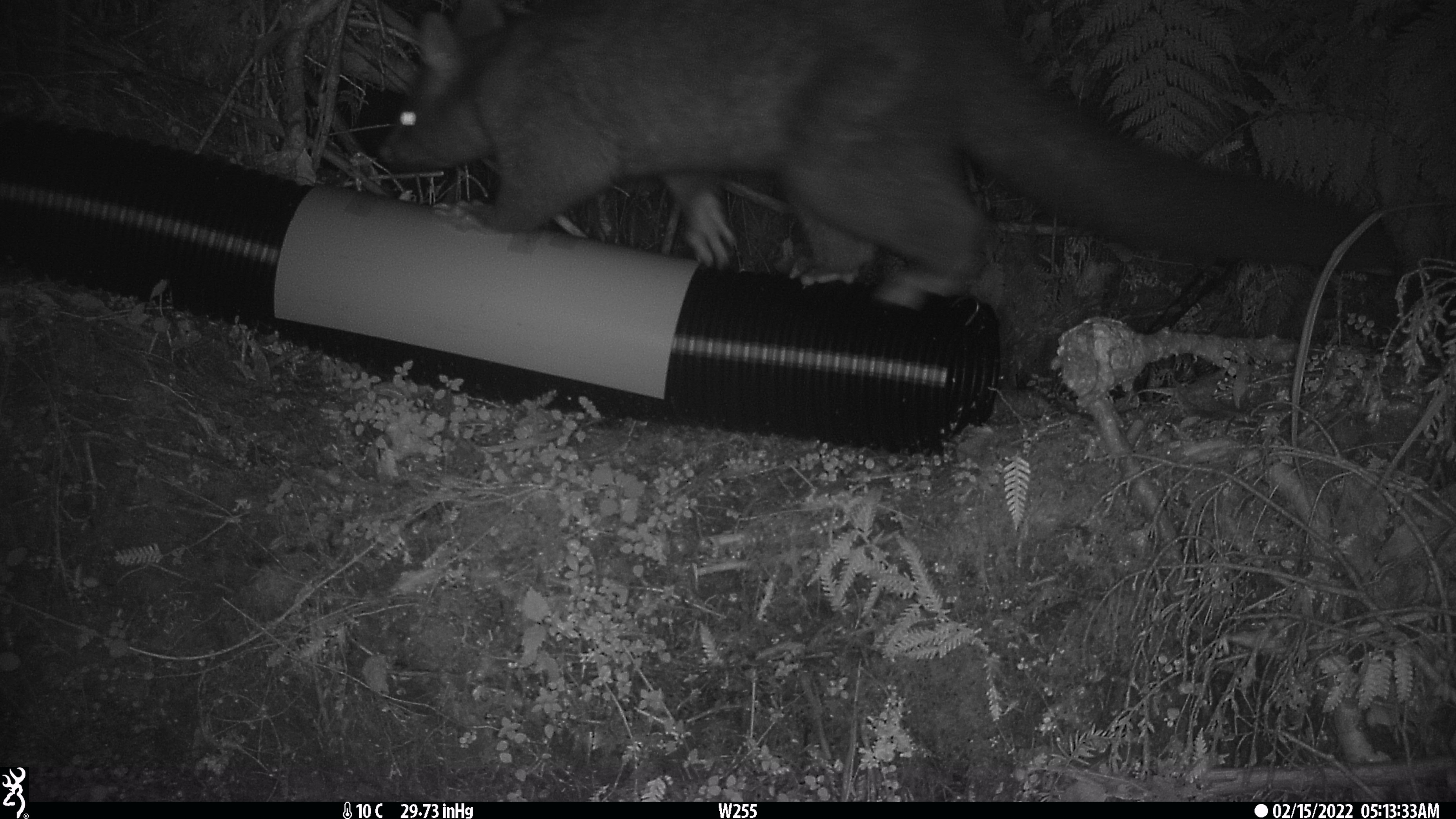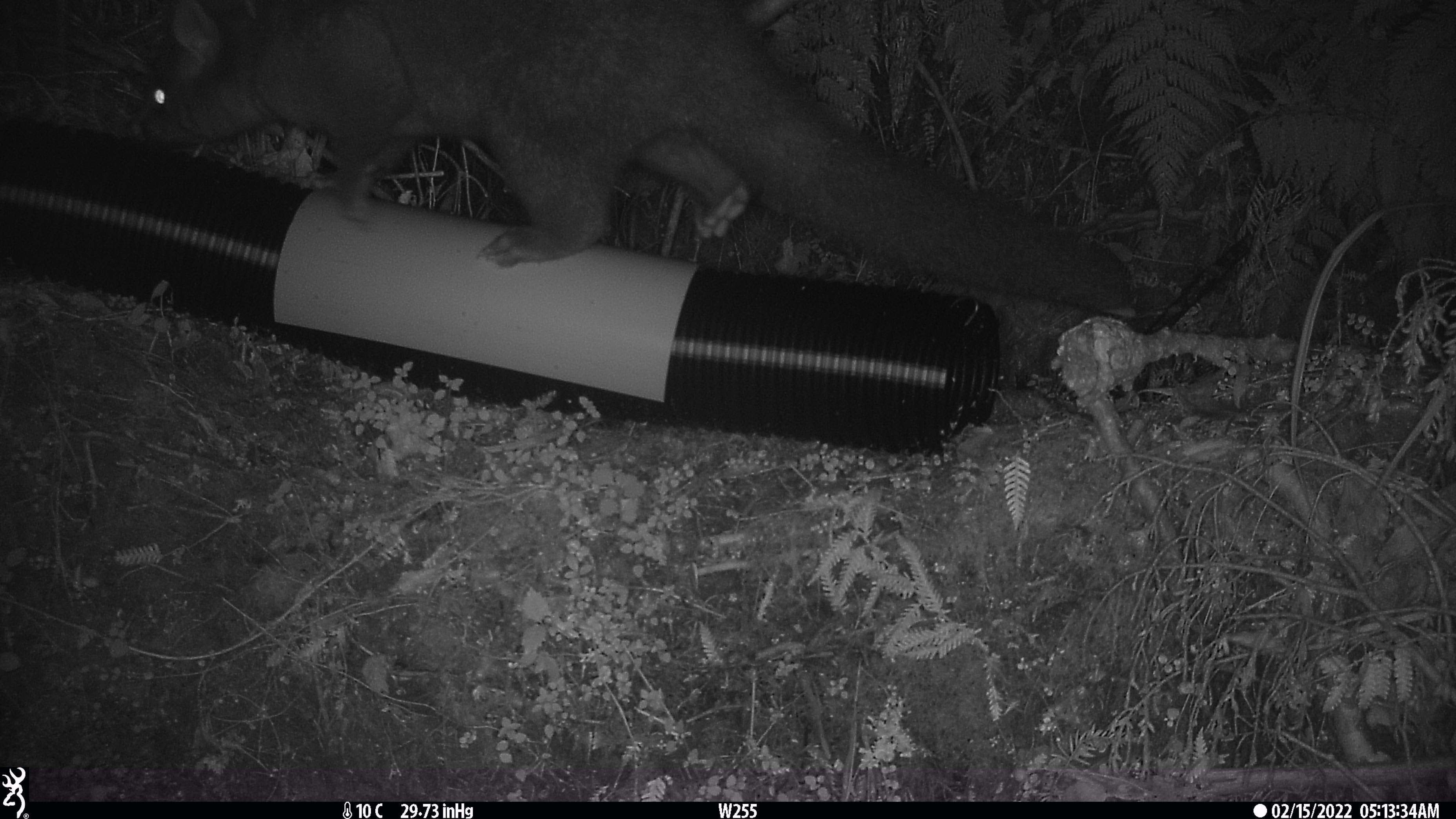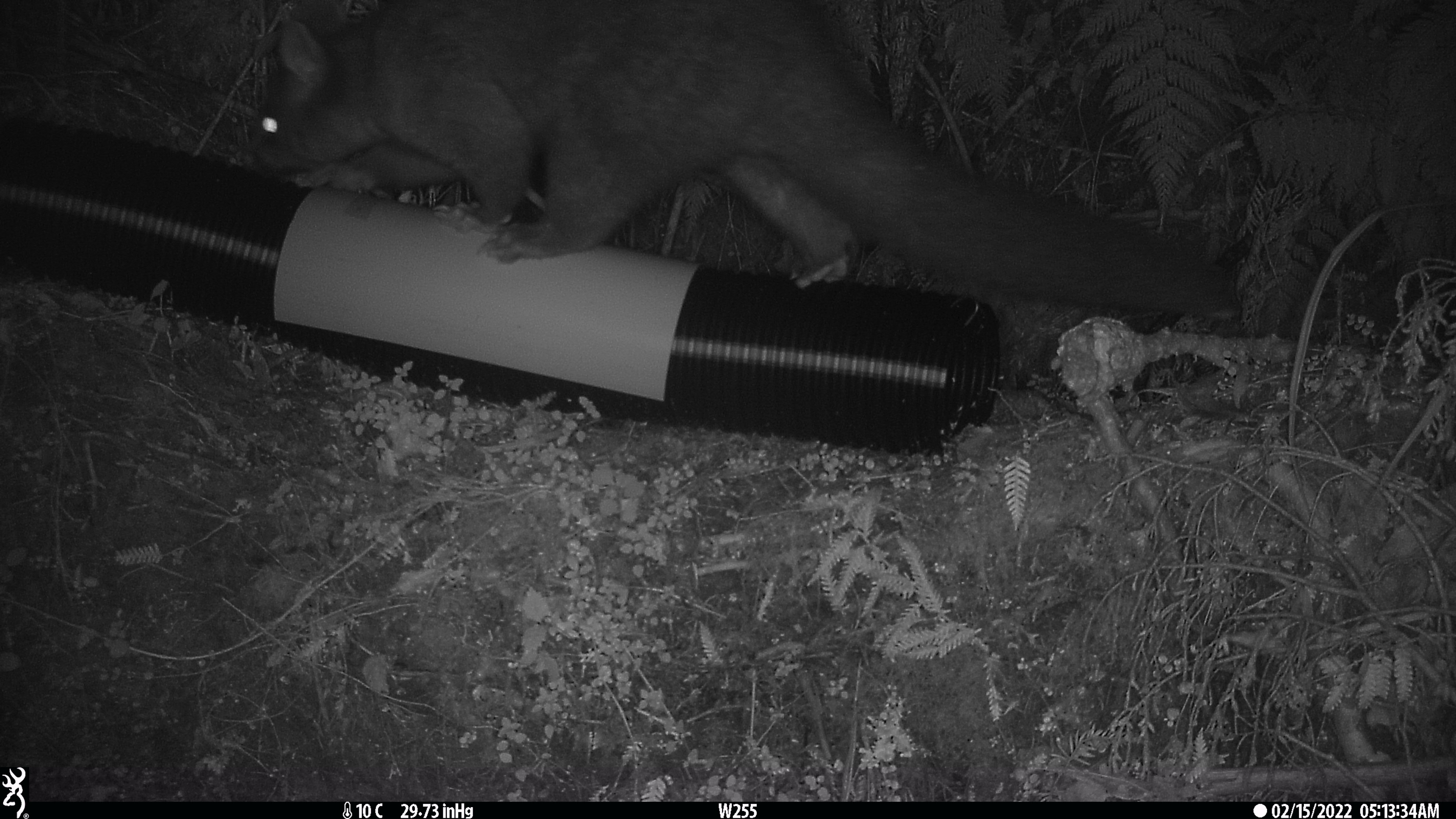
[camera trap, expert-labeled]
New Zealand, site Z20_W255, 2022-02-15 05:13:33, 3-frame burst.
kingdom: Animalia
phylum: Chordata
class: Mammalia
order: Diprotodontia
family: Phalangeridae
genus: Trichosurus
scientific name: Trichosurus vulpecula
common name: common brushtail possum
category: possum